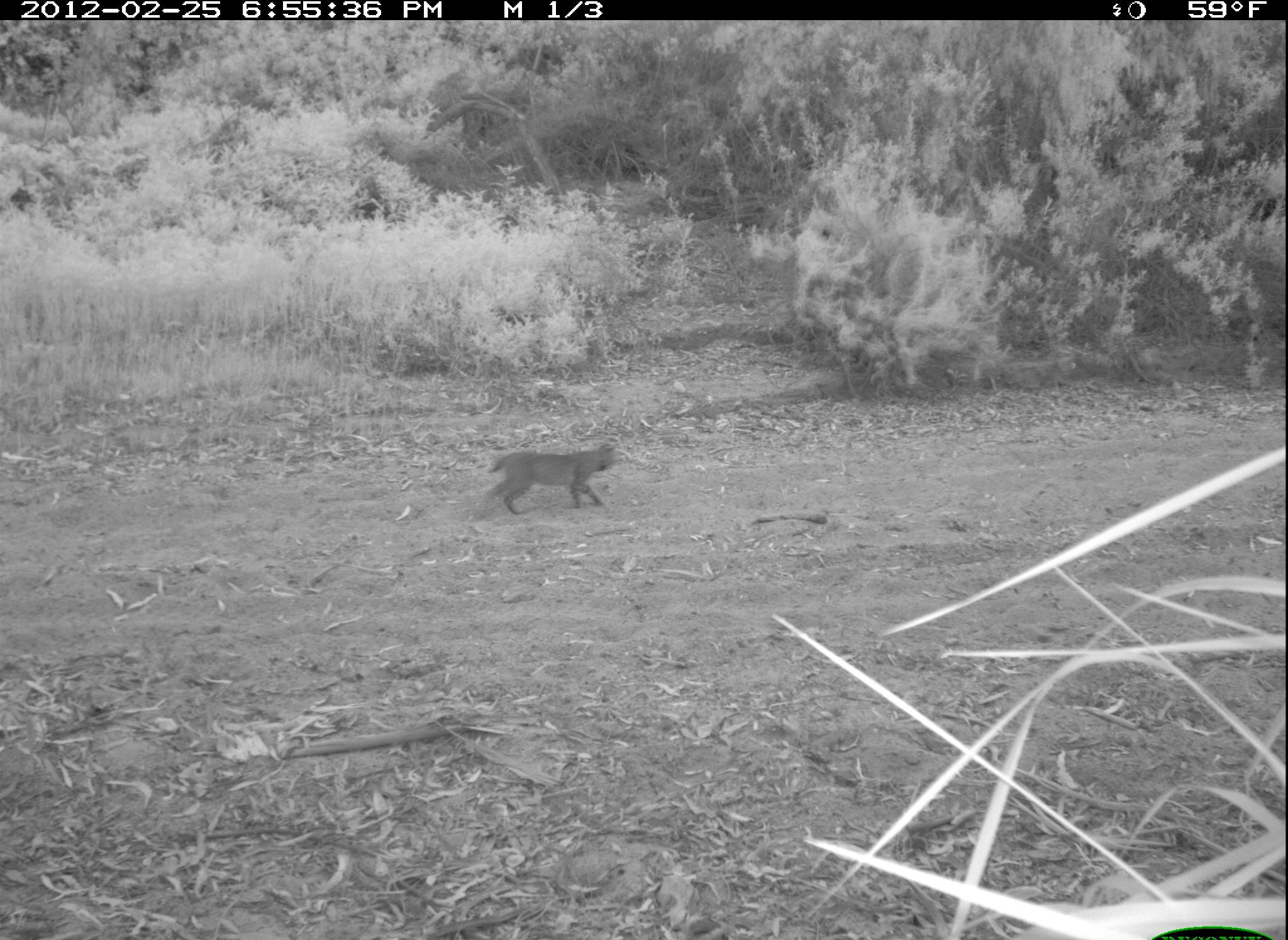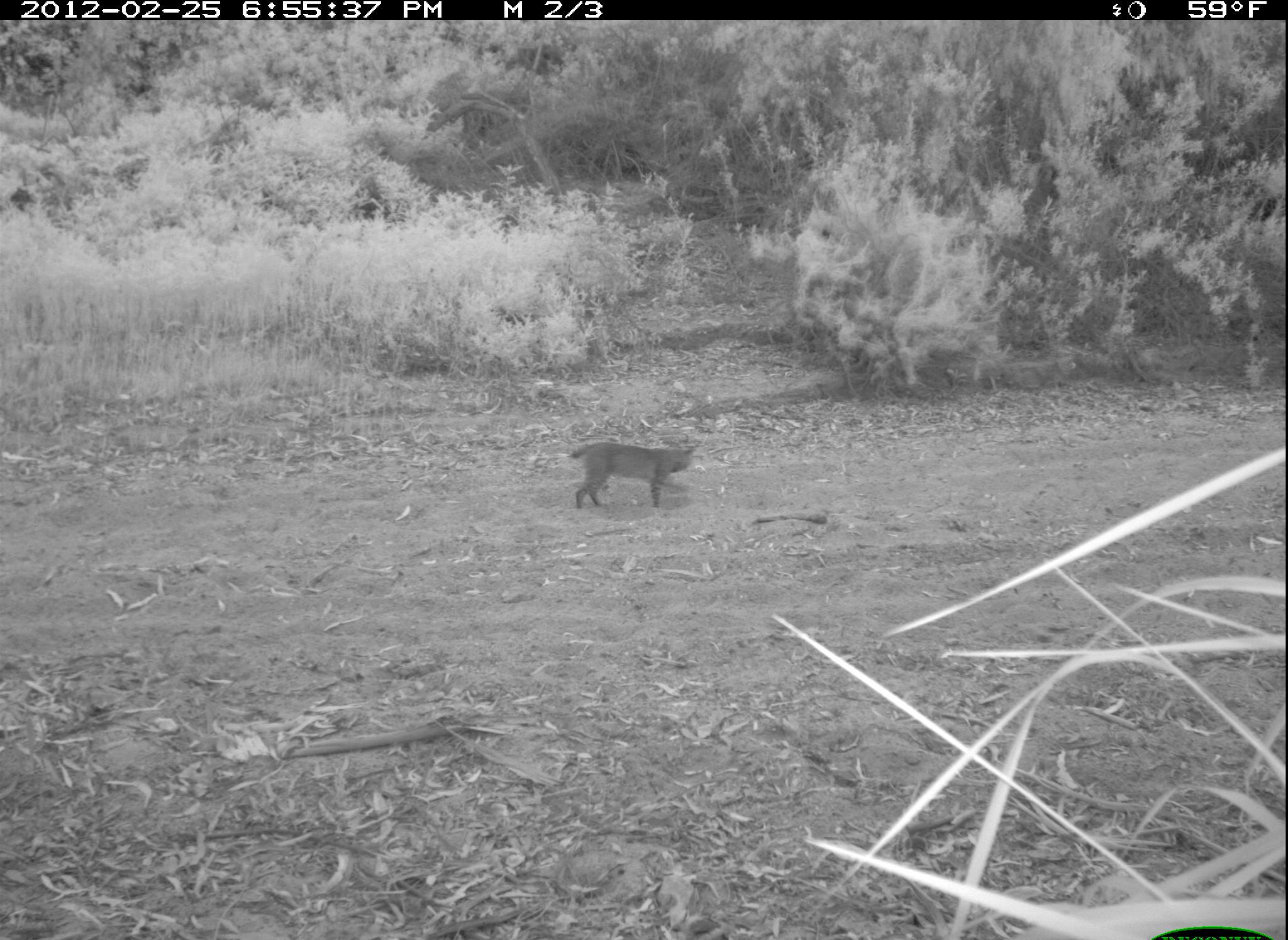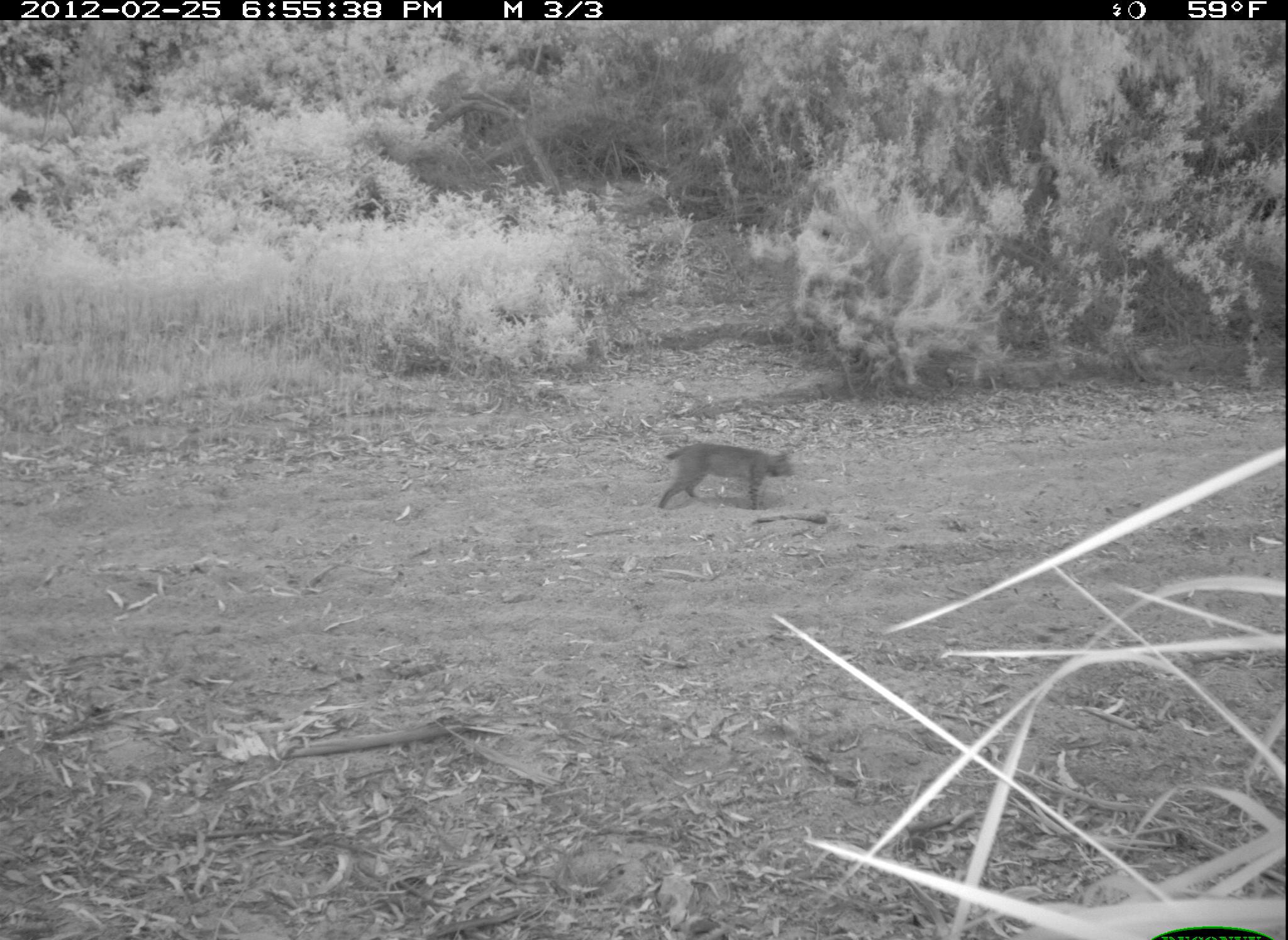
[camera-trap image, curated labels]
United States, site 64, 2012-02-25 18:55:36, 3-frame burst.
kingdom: Animalia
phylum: Chordata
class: Mammalia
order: Carnivora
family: Felidae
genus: Lynx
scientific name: Lynx rufus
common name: bobcat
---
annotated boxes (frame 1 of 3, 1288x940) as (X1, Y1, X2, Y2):
bobcat: (482, 443, 621, 516)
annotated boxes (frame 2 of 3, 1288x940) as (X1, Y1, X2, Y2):
bobcat: (568, 442, 695, 511)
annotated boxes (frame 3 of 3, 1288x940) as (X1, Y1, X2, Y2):
bobcat: (656, 444, 795, 510)